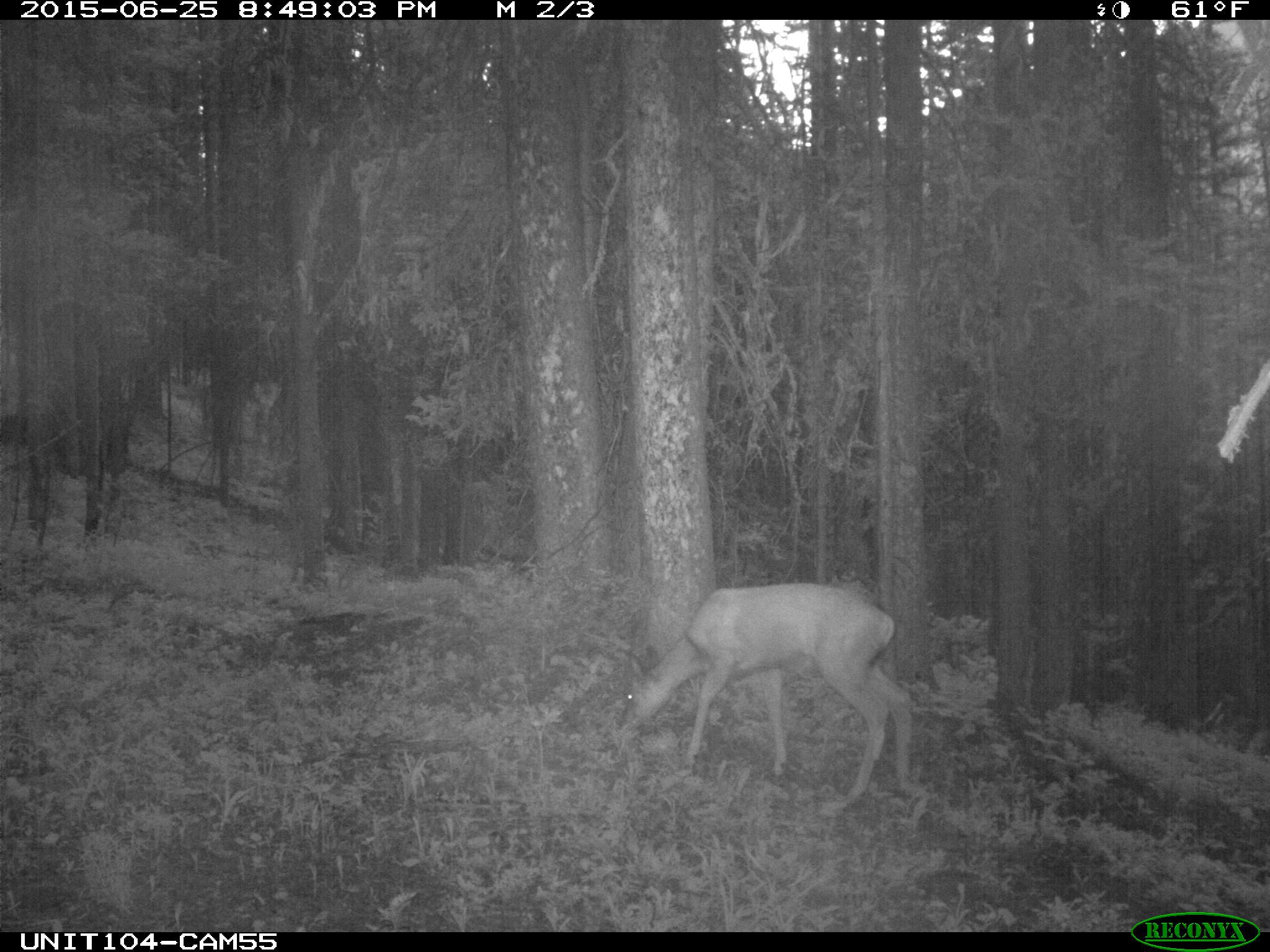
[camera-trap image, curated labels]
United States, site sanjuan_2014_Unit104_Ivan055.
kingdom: Animalia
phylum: Chordata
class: Mammalia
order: Artiodactyla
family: Cervidae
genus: Odocoileus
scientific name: Odocoileus hemionus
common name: mule deer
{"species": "Odocoileus hemionus (mule deer)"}